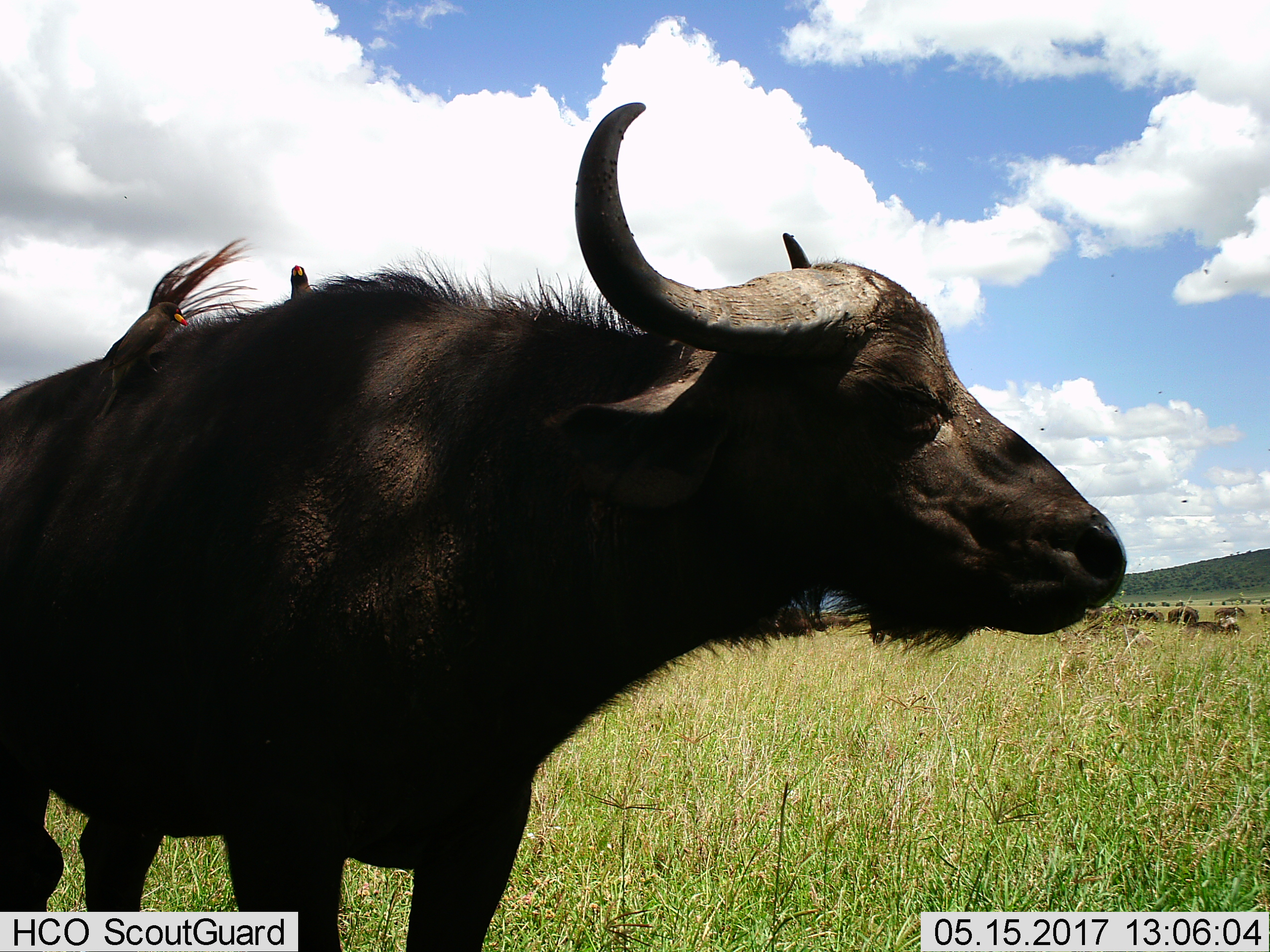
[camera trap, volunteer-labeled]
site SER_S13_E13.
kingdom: Animalia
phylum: Chordata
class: Mammalia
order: Artiodactyla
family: Bovidae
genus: Syncerus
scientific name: Syncerus caffer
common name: african buffalo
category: buffalo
Buffalo (african buffalo) (Syncerus caffer), count 1. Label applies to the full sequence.